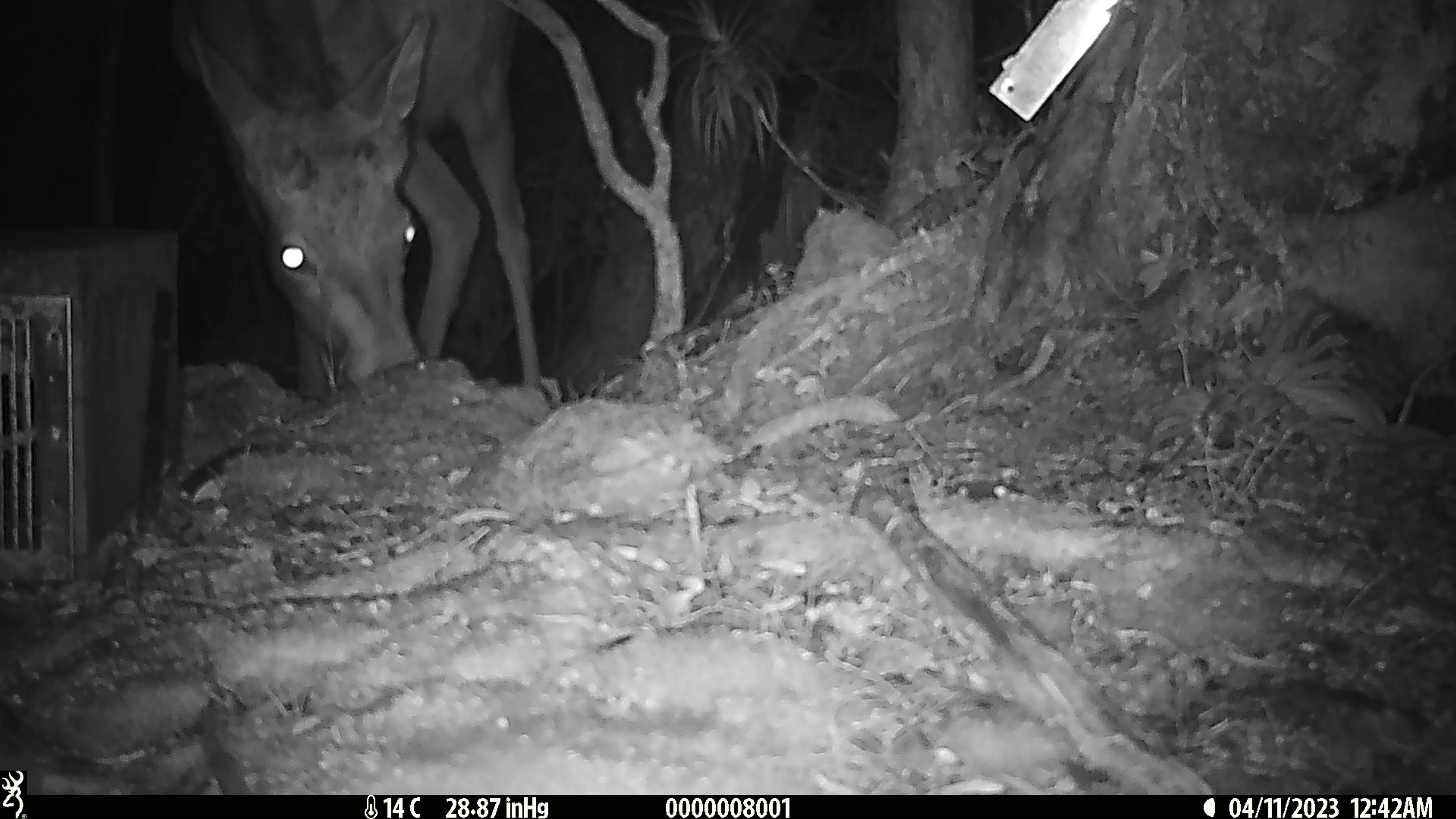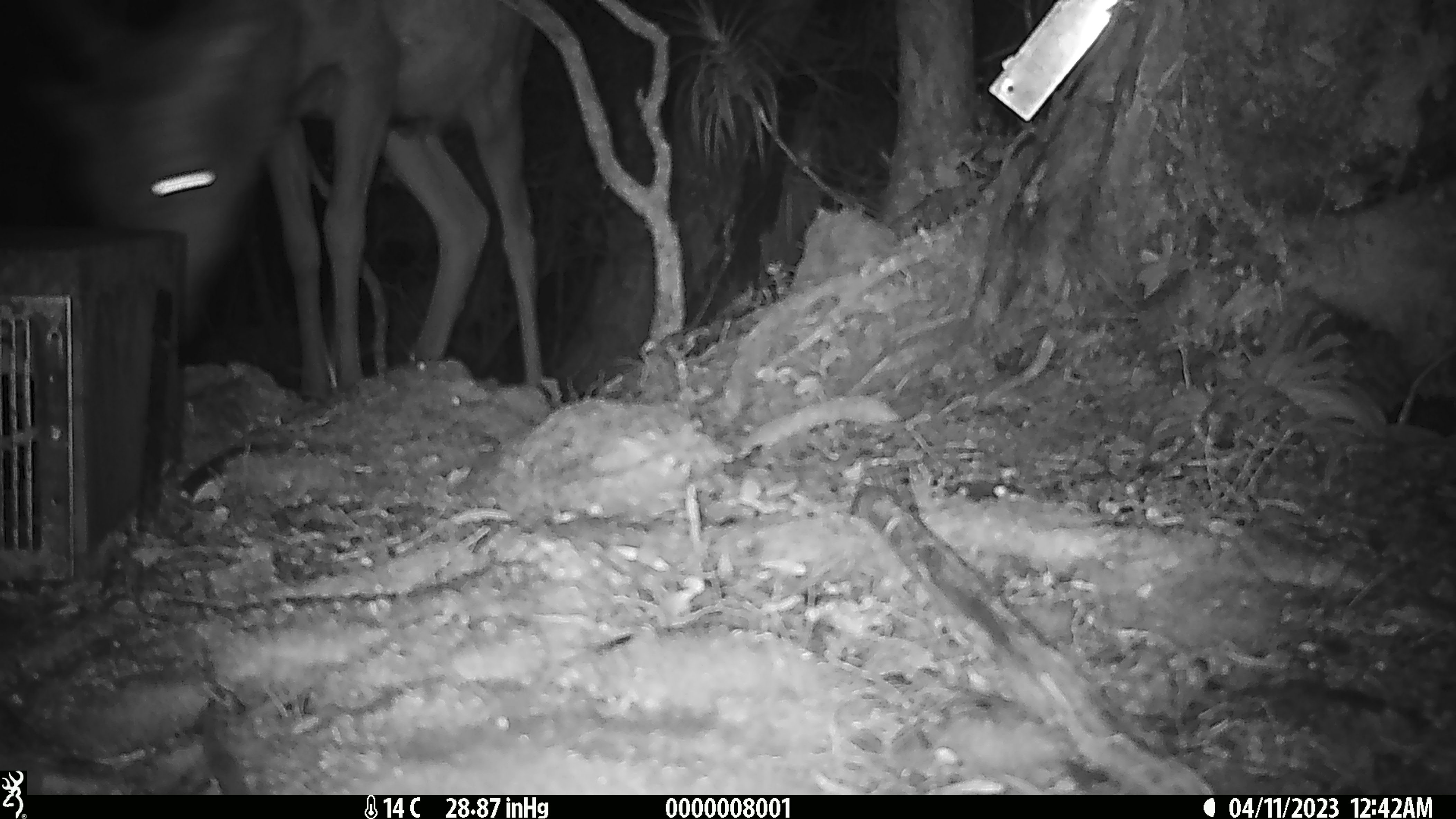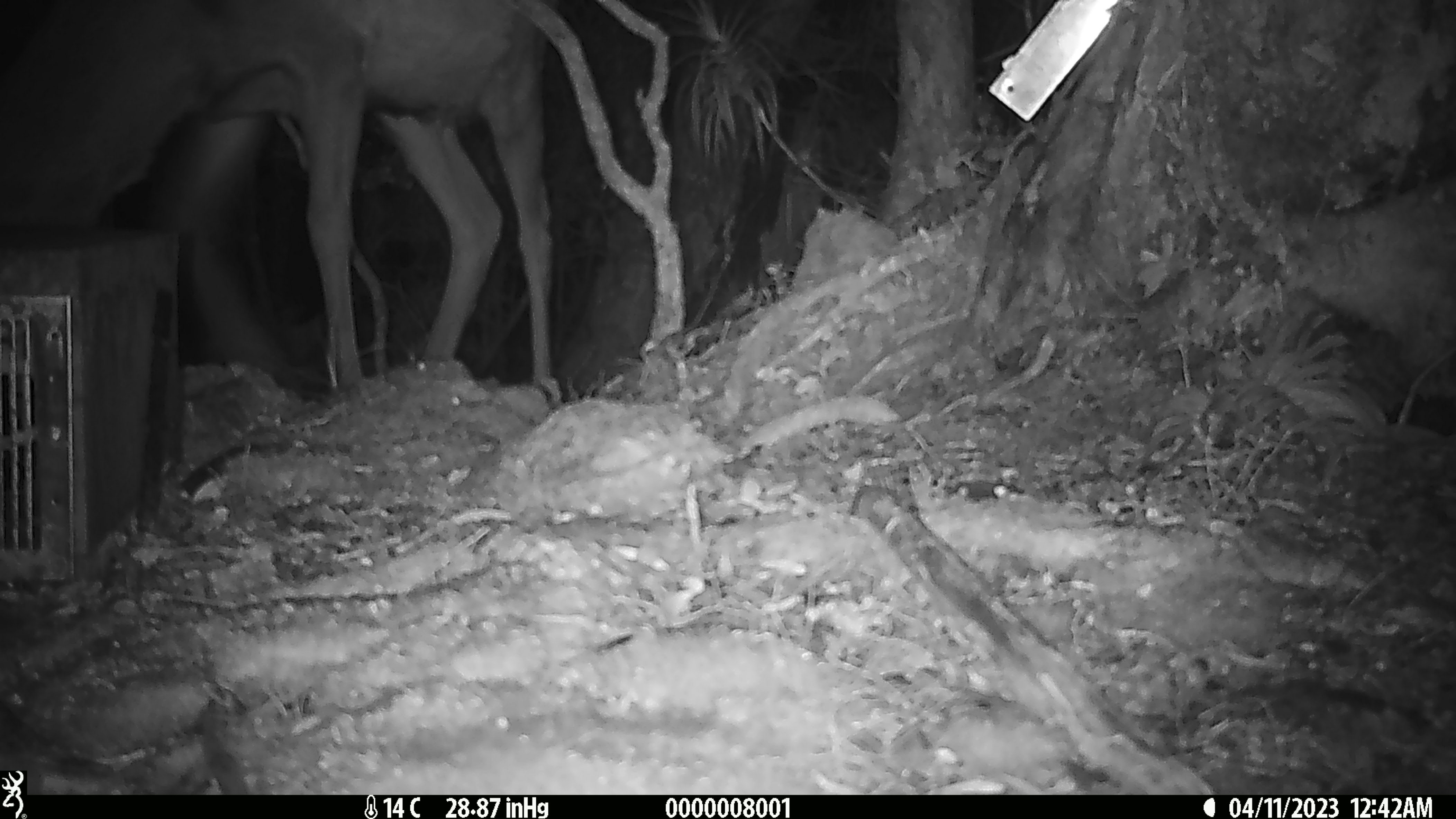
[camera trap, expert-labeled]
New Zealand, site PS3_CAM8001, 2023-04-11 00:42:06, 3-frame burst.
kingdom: Animalia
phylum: Chordata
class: Mammalia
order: Artiodactyla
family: Cervidae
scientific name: Cervidae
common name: deer